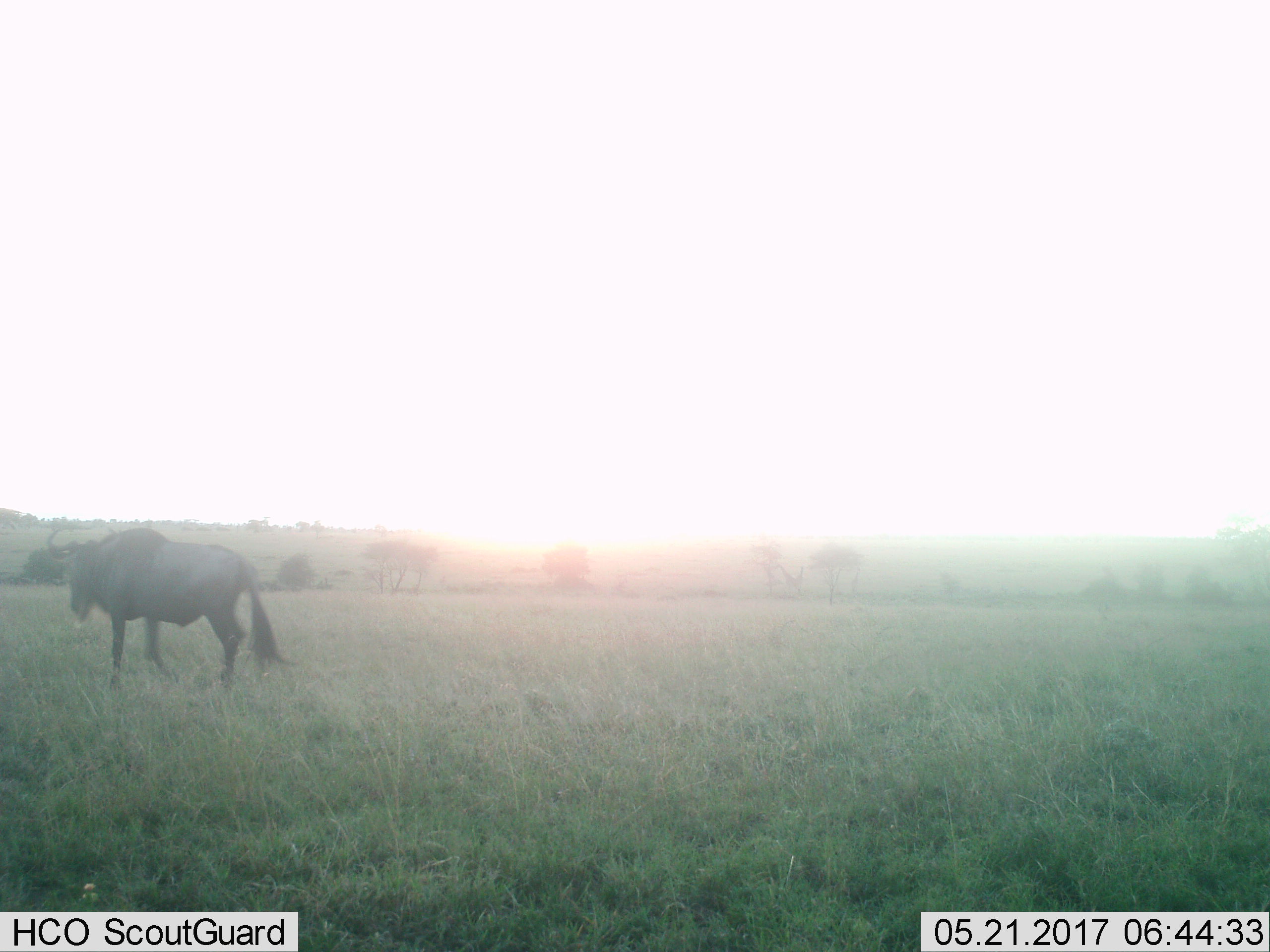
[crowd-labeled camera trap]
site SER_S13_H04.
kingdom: Animalia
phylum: Chordata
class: Mammalia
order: Artiodactyla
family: Bovidae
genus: Connochaetes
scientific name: Connochaetes taurinus taurinus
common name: blue wildebeest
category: wildebeestblue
Wildebeestblue (blue wildebeest) (Connochaetes taurinus taurinus), count 1. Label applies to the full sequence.